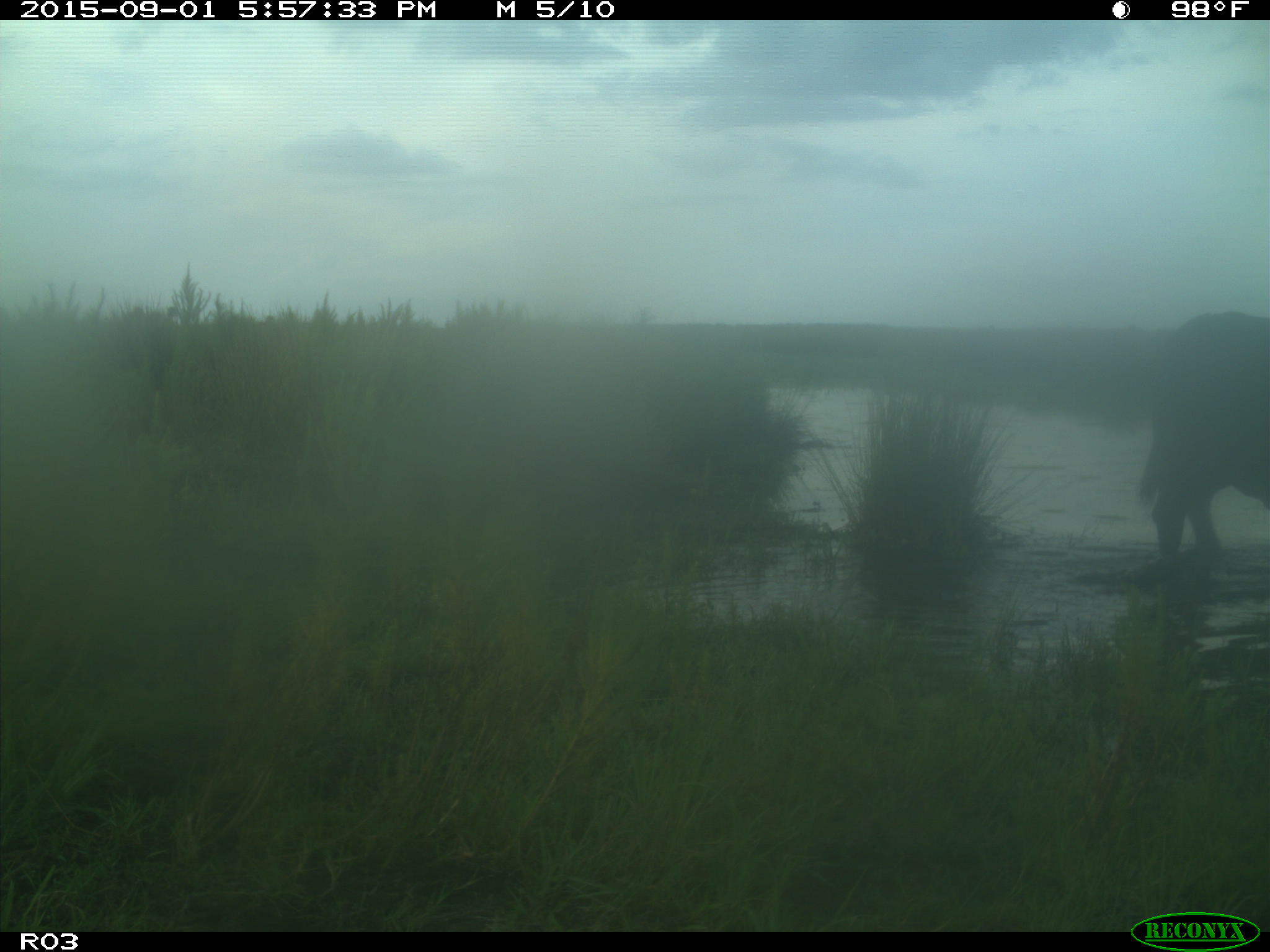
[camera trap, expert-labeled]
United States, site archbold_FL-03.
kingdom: Animalia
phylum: Chordata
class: Mammalia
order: Artiodactyla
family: Bovidae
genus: Bos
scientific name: Bos taurus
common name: domestic cow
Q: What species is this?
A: Bos taurus (domestic cow).